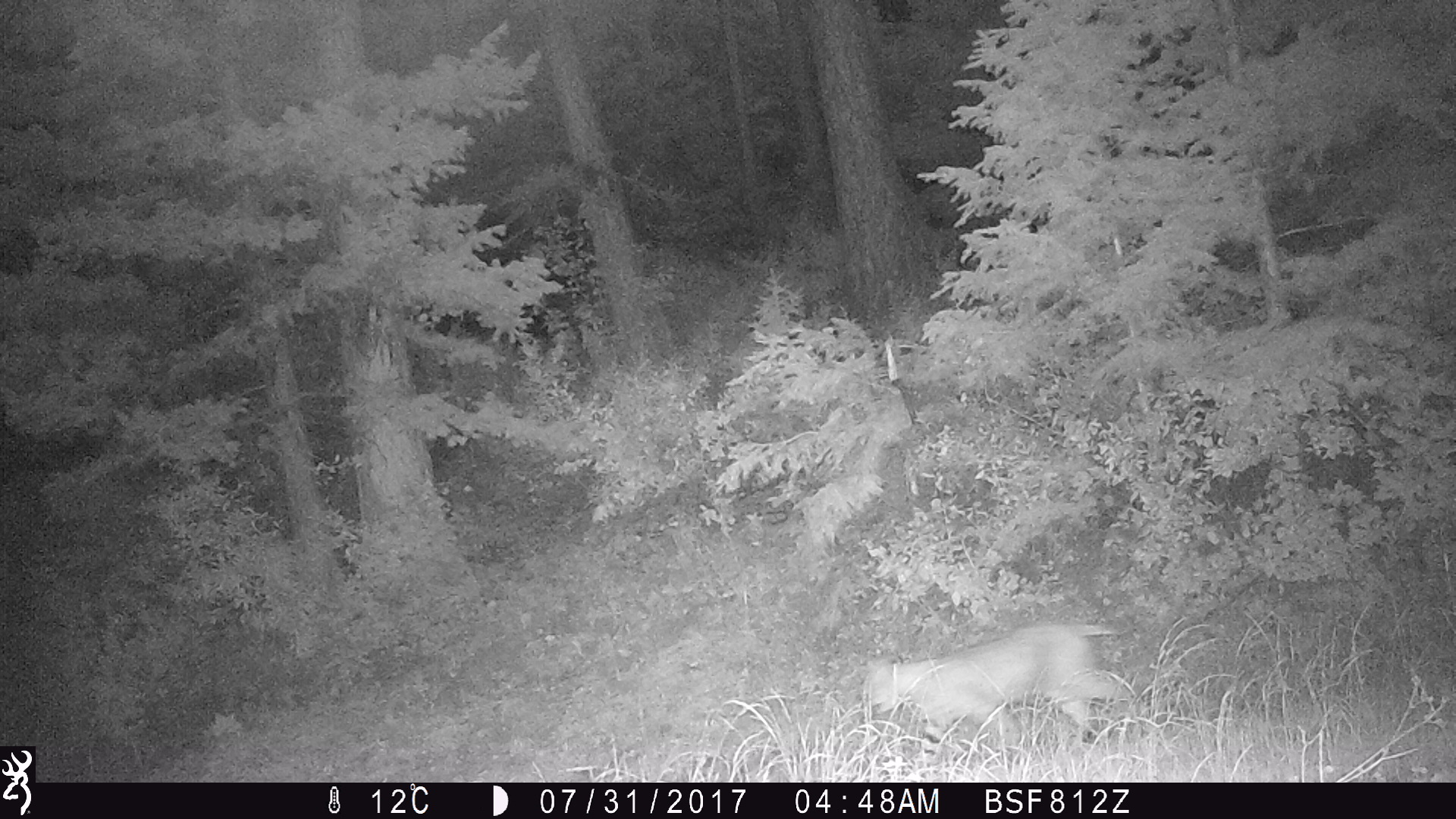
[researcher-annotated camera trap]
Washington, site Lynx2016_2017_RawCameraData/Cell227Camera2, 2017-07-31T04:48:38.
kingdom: Animalia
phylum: Chordata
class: Mammalia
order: Carnivora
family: Felidae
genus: Lynx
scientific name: Lynx rufus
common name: bobcat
Lynx rufus (bobcat). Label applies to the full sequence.